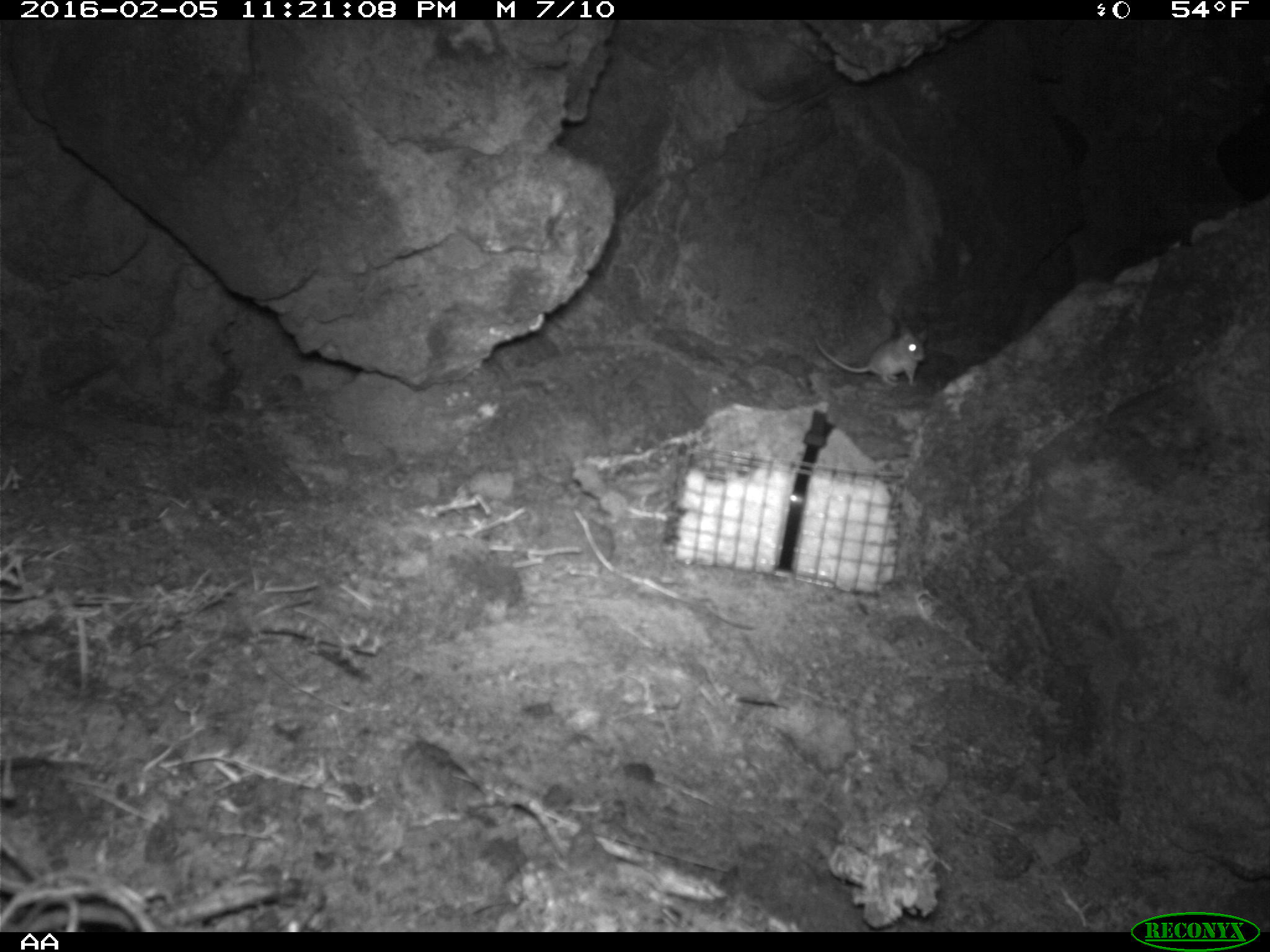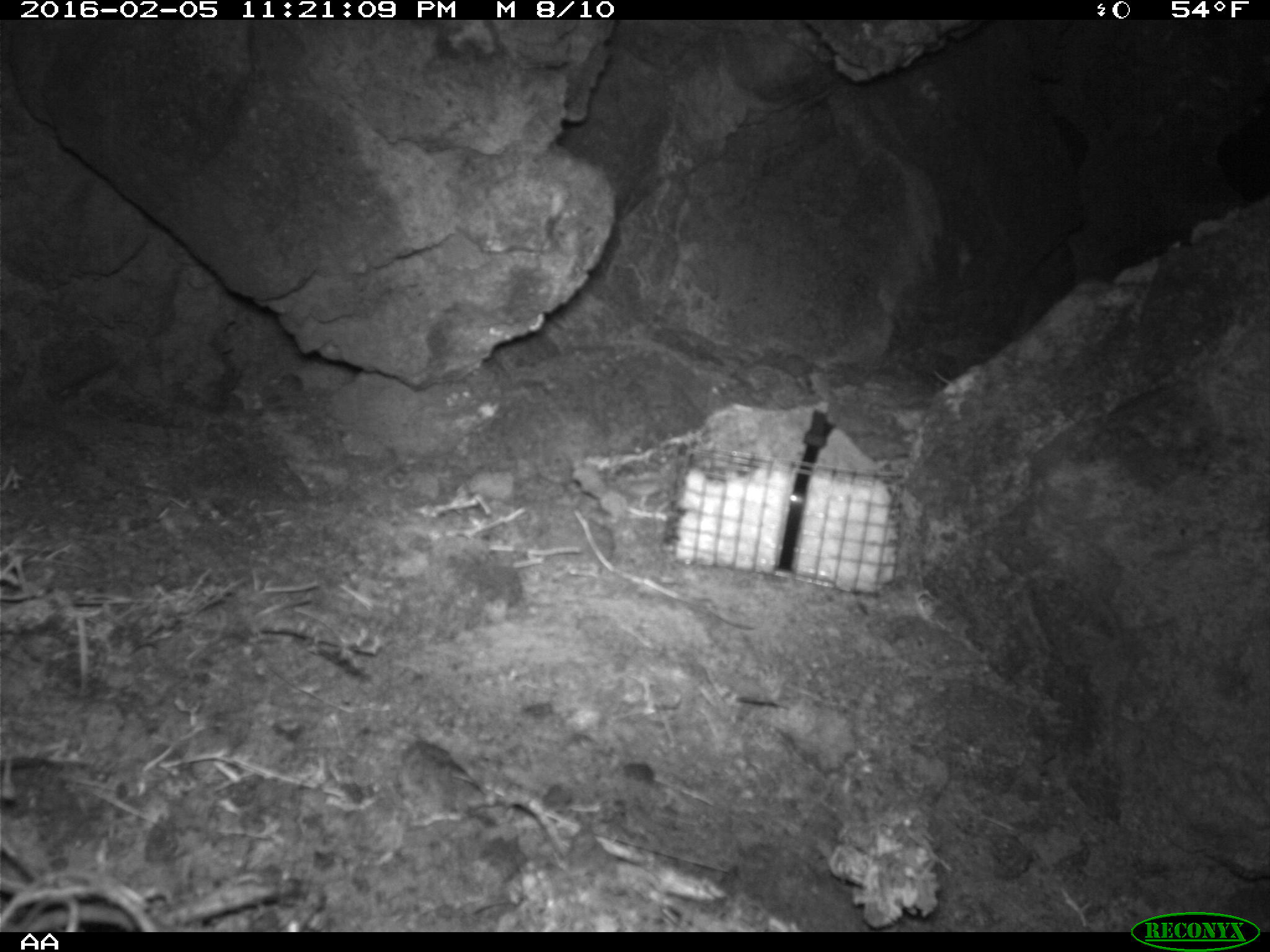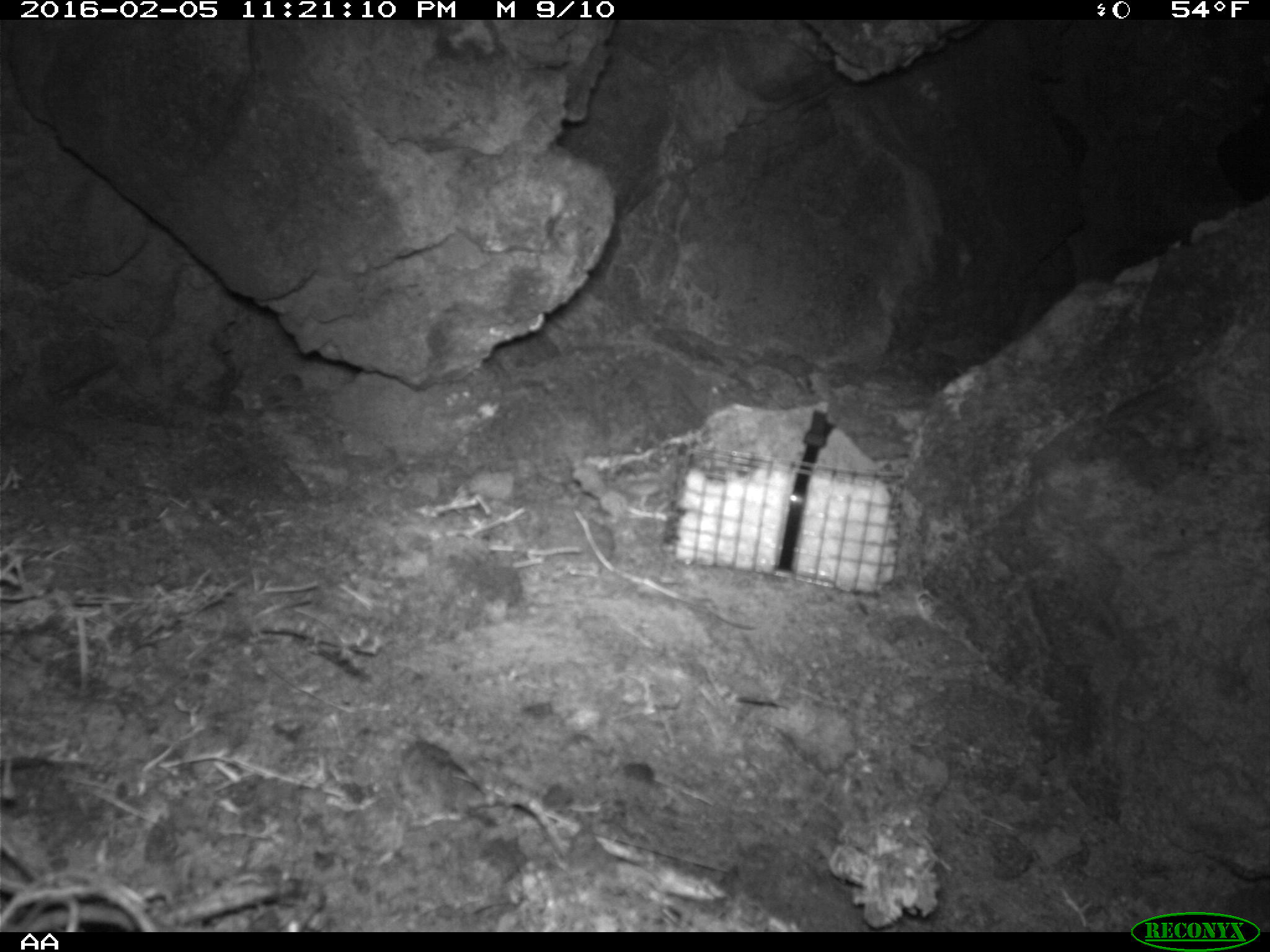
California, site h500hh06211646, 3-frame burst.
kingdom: Animalia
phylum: Chordata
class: Mammalia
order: Rodentia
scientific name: Rodentia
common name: rodent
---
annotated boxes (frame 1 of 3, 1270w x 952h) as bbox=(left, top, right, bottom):
rodent: bbox=(809, 322, 928, 390)